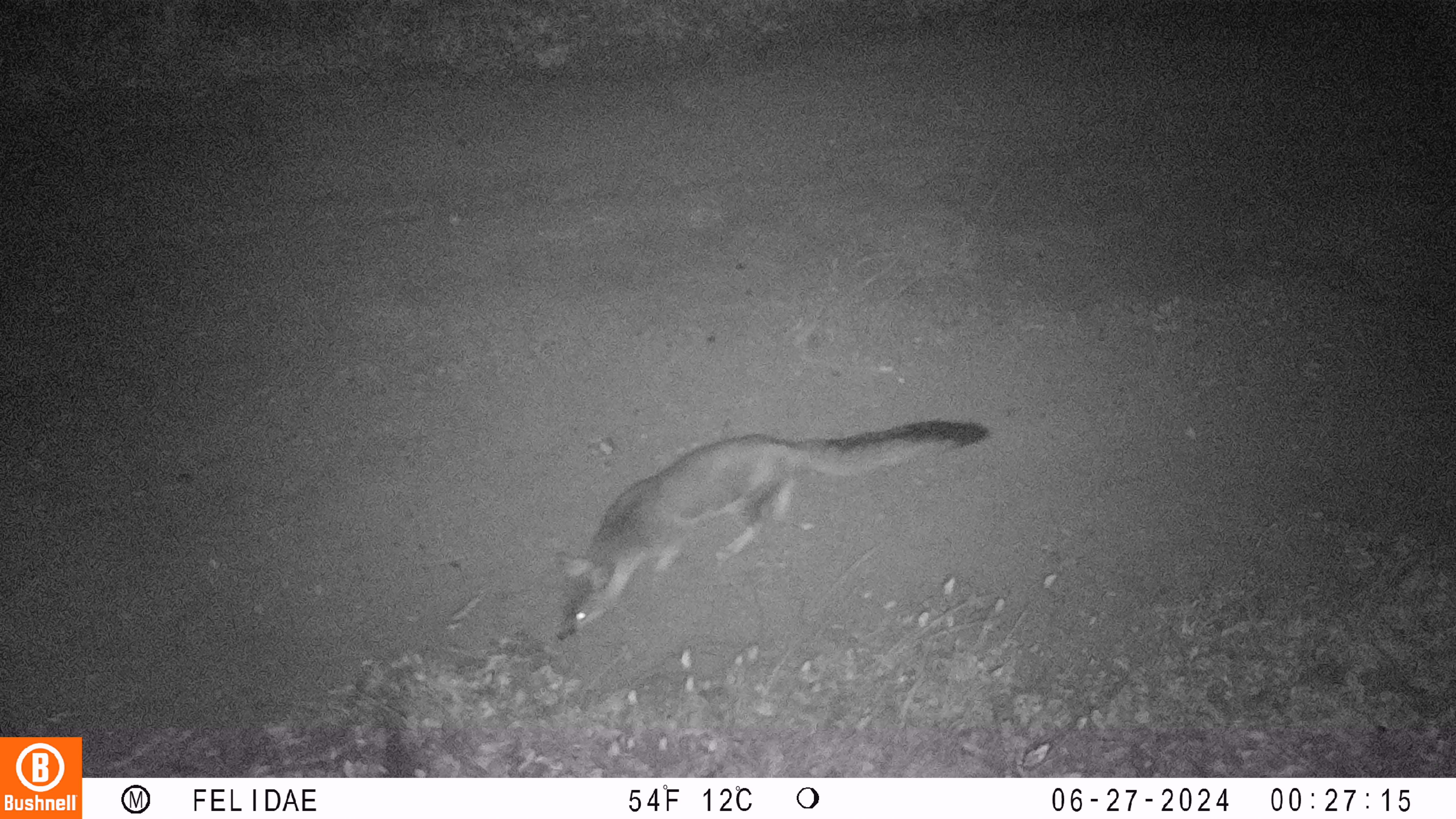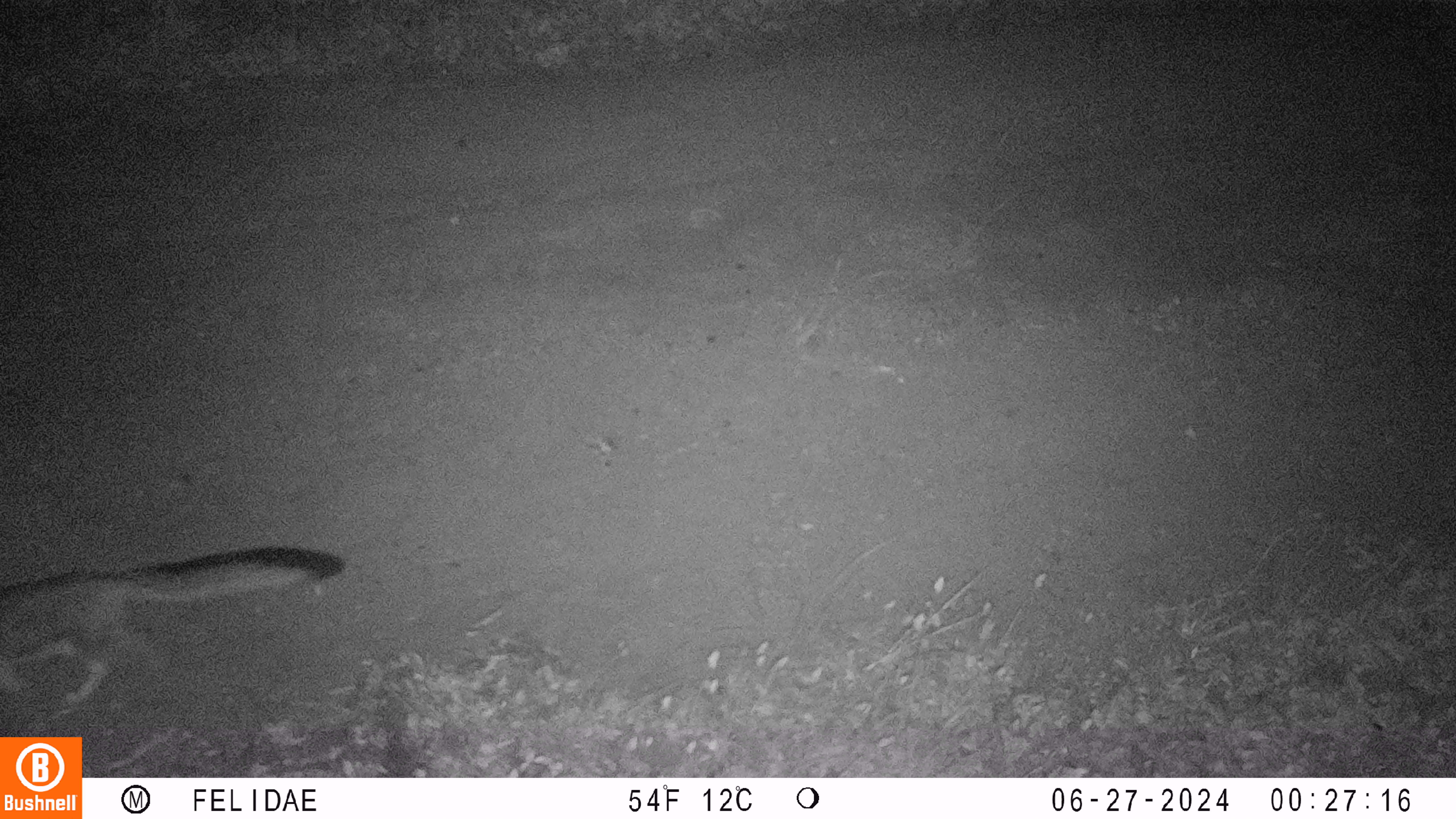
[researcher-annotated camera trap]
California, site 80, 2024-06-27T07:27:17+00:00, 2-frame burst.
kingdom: Animalia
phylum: Chordata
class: Mammalia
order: Carnivora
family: Canidae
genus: Urocyon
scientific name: Urocyon cinereoargenteus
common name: gray fox